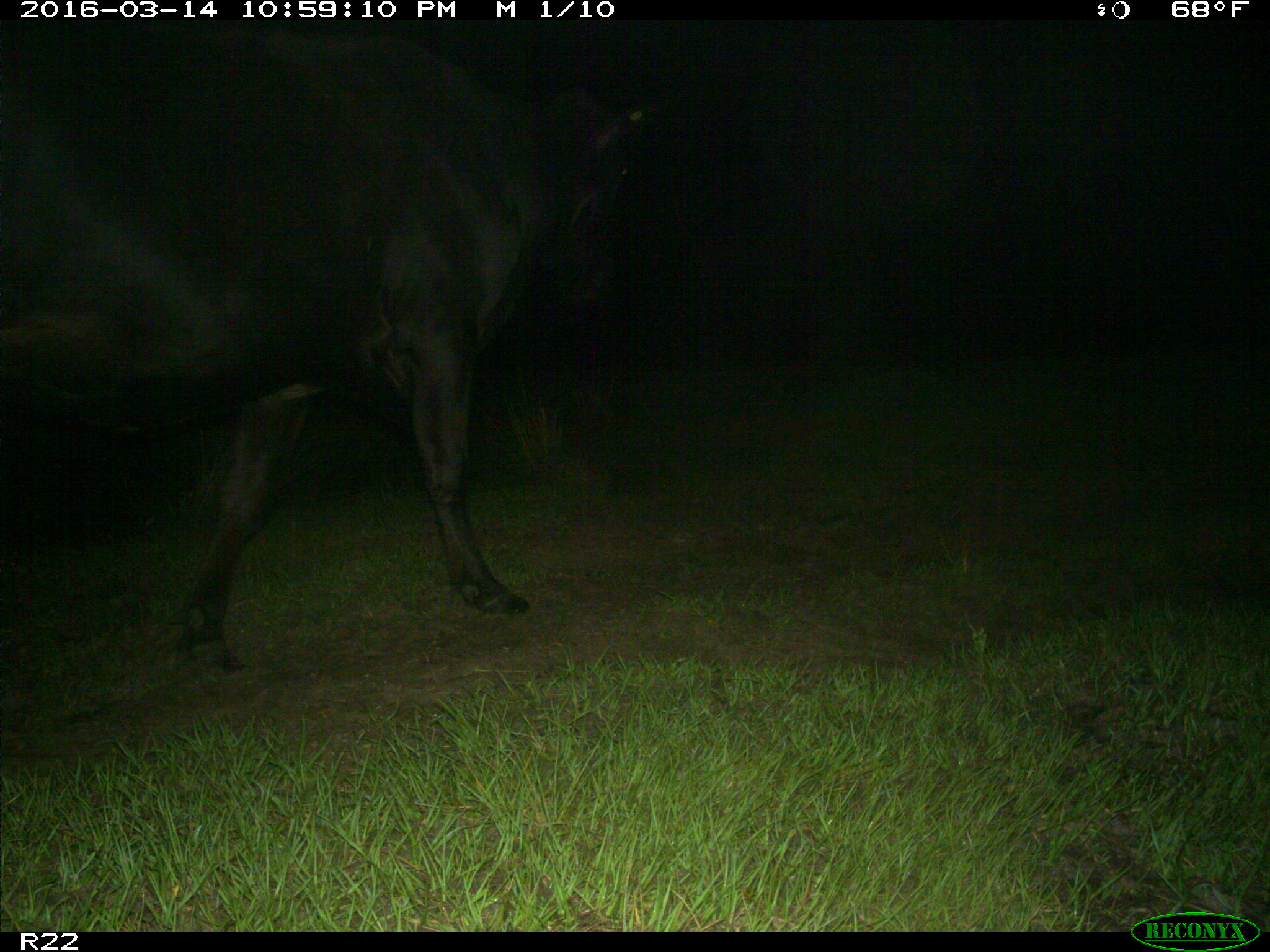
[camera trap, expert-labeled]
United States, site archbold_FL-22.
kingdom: Animalia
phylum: Chordata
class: Mammalia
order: Artiodactyla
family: Bovidae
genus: Bos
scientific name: Bos taurus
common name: domestic cow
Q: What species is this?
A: Bos taurus (domestic cow).